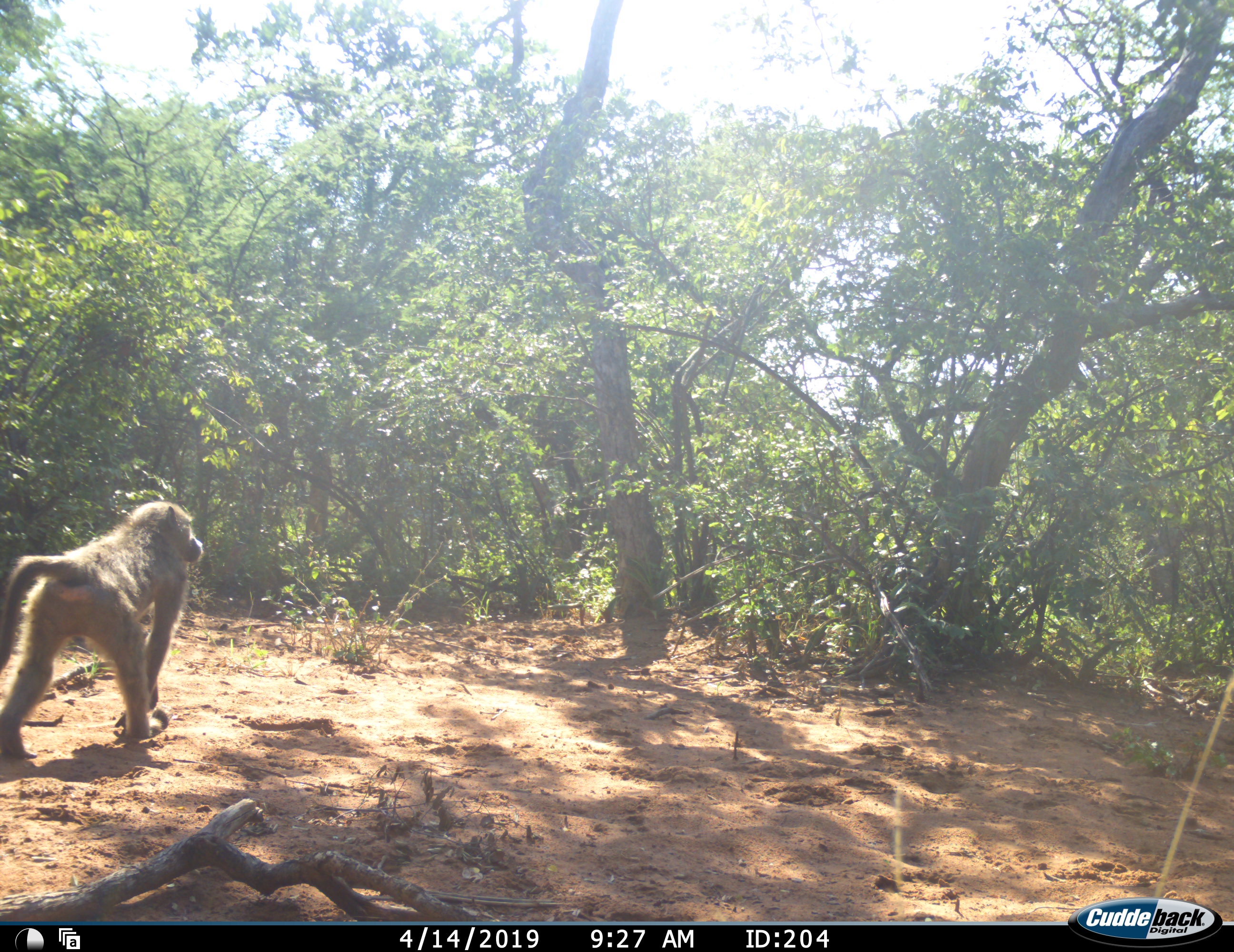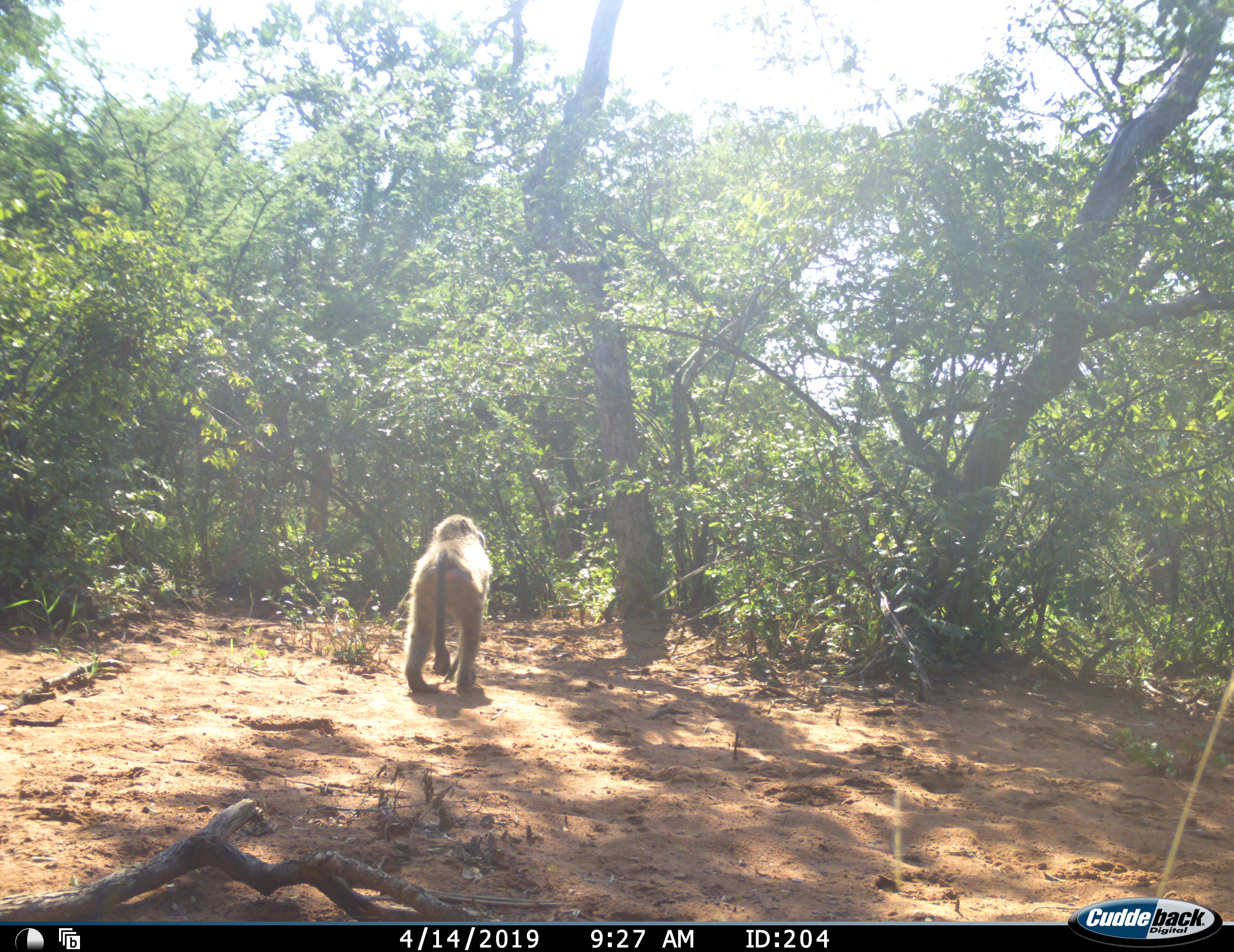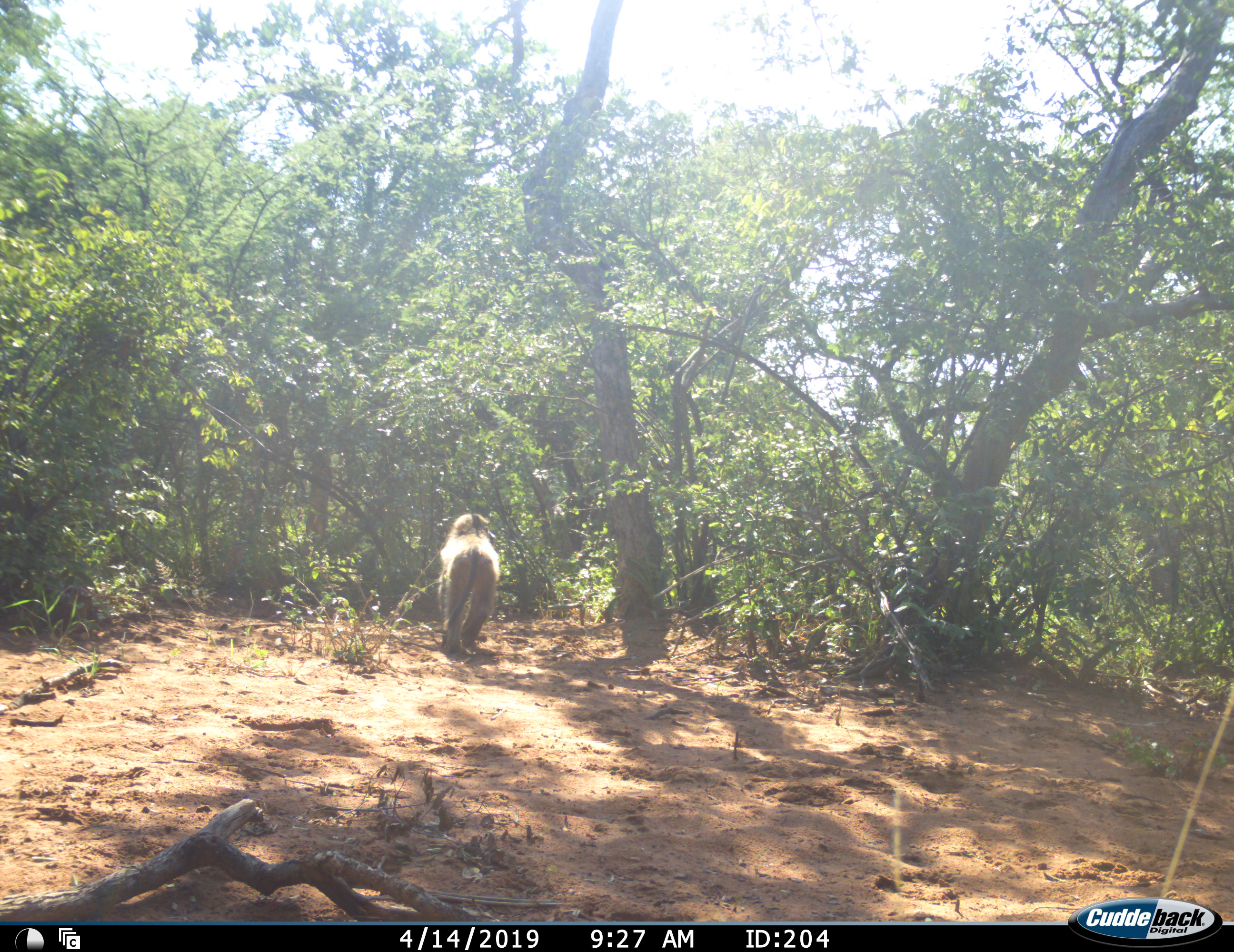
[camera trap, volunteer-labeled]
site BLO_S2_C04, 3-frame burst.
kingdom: Animalia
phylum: Chordata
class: Mammalia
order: Primates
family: Cercopithecidae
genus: Papio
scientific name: Papio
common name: baboon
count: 1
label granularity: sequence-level